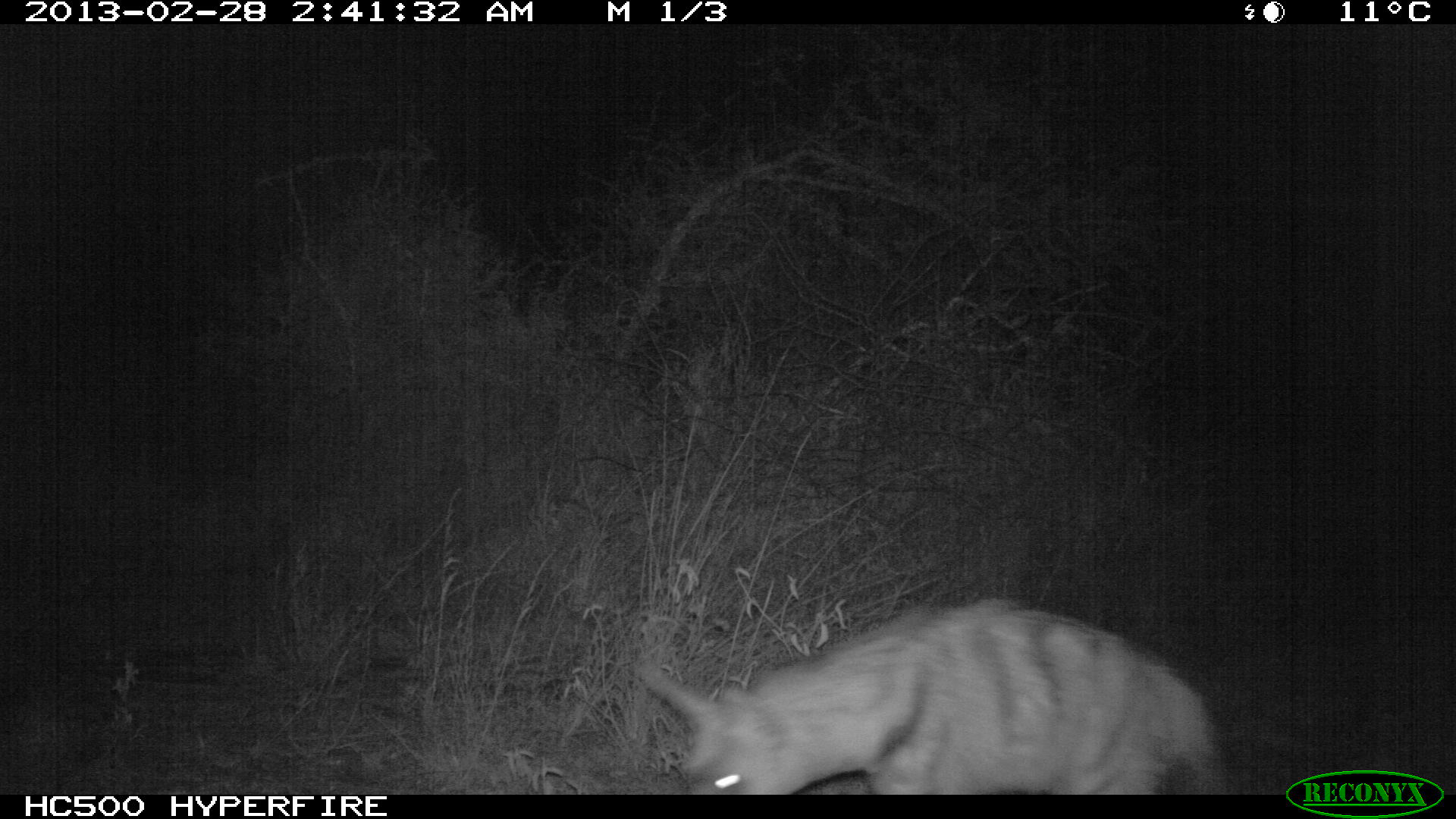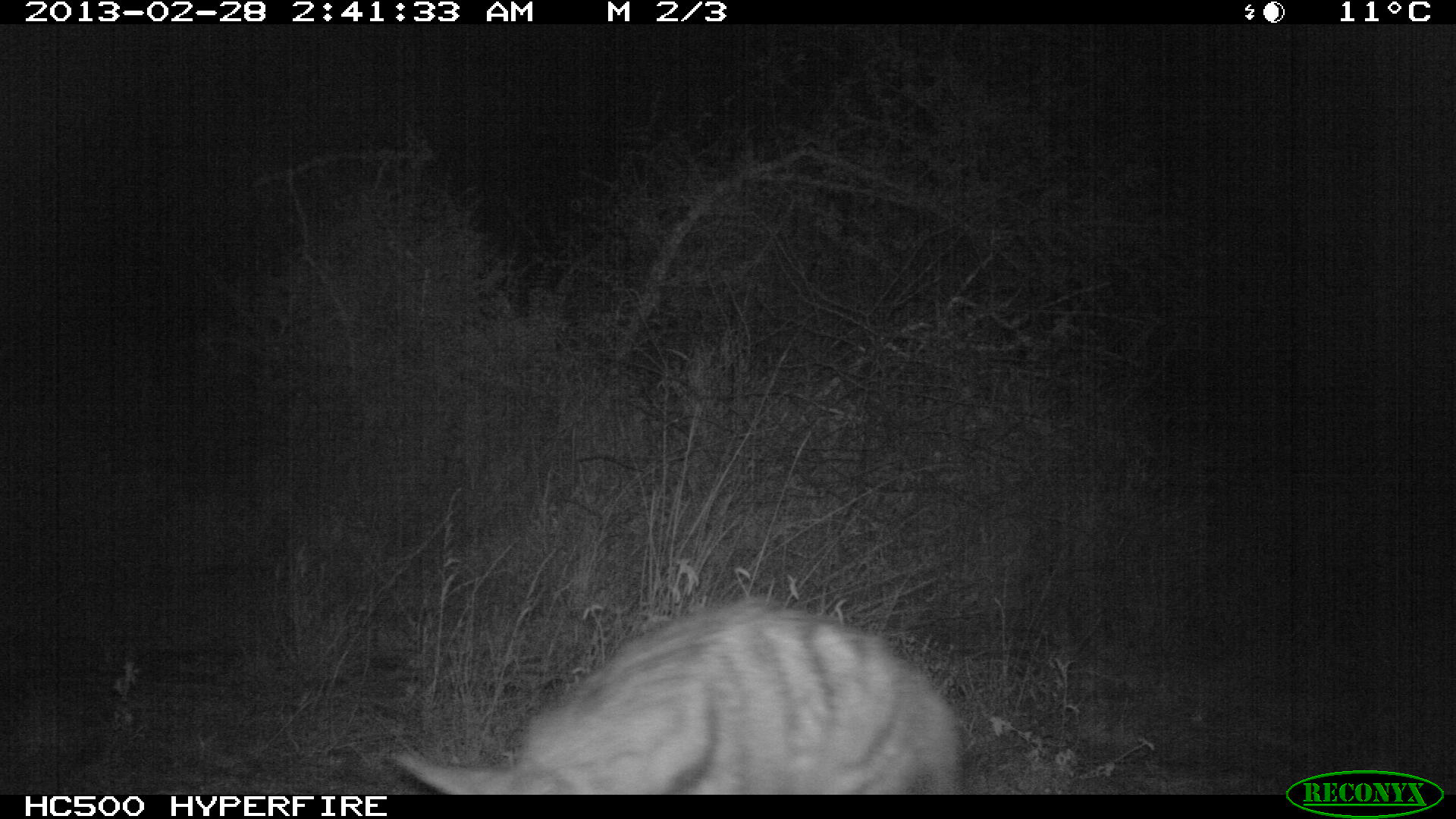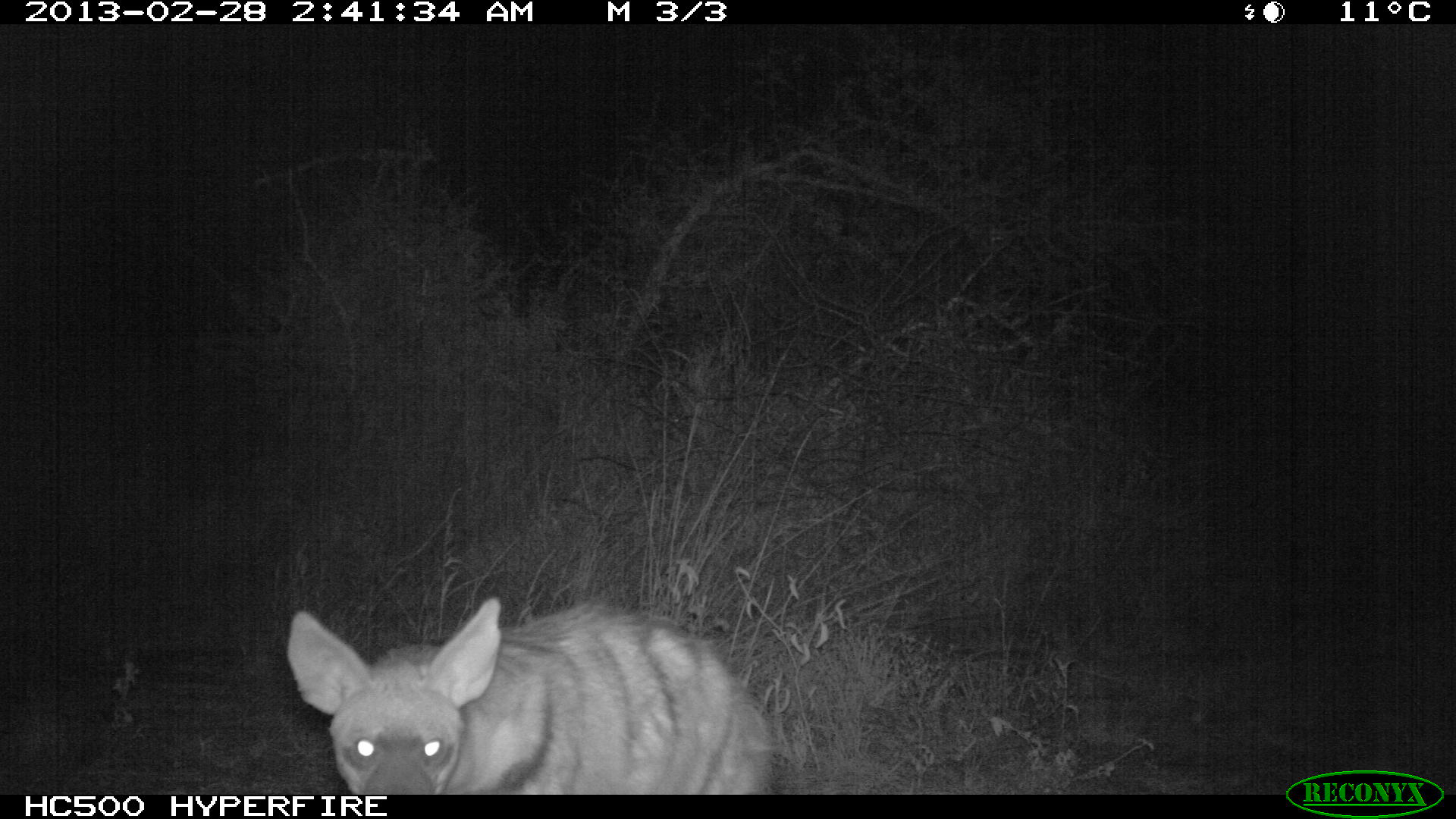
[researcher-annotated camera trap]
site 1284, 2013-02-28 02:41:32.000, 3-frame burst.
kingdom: Animalia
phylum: Chordata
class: Mammalia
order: Carnivora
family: Hyaenidae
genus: Hyaena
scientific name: Hyaena hyaena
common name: striped hyena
Hyaena hyaena (striped hyena), count 1.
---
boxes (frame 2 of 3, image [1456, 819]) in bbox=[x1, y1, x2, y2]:
hyaena hyaena: bbox=[392, 593, 967, 794]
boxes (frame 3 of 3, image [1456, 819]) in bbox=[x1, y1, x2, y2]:
hyaena hyaena: bbox=[283, 594, 778, 794]